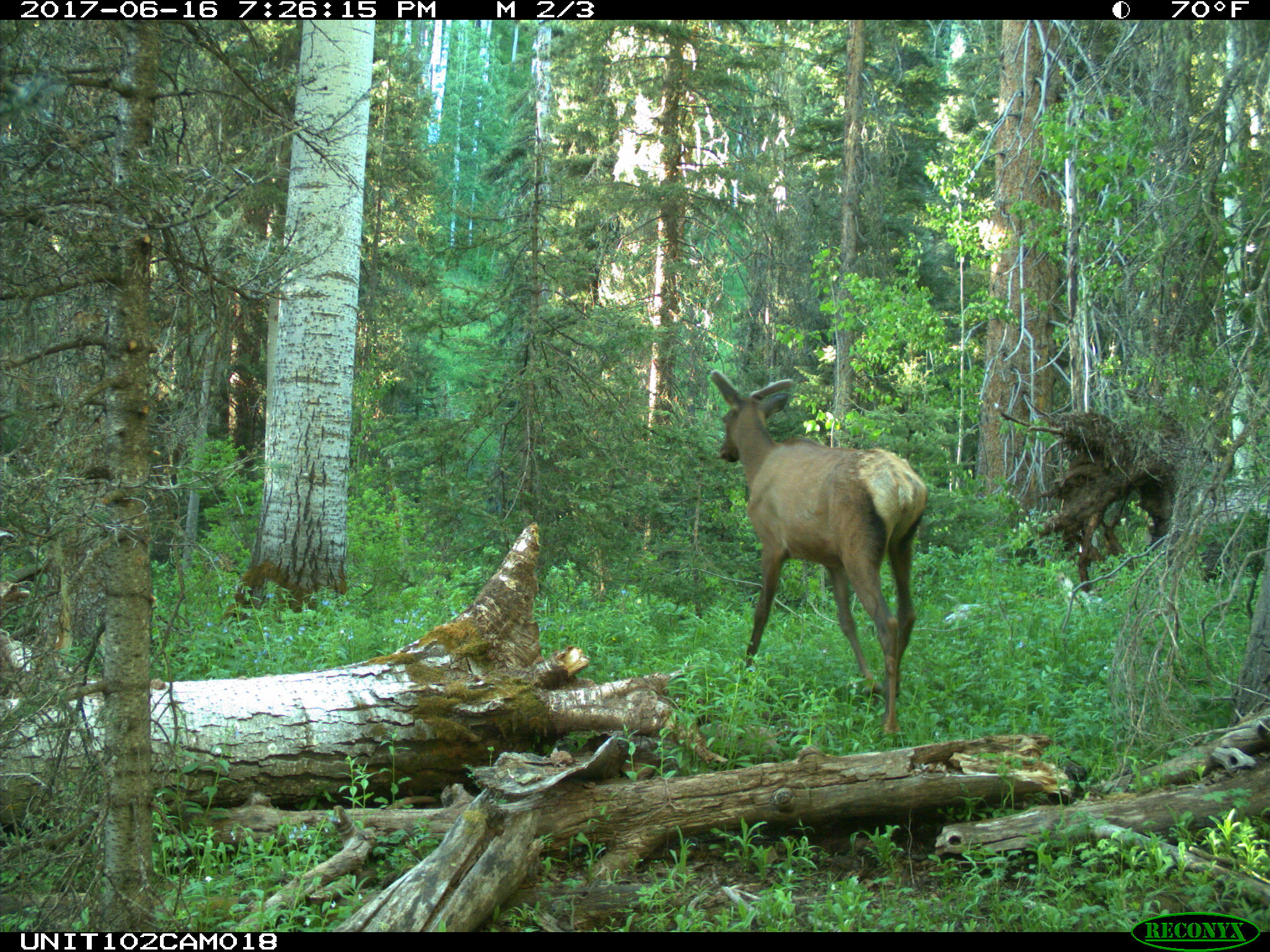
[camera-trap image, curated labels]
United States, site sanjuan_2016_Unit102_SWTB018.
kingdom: Animalia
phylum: Chordata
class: Mammalia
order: Artiodactyla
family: Cervidae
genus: Cervus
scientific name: Cervus elaphus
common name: red deer